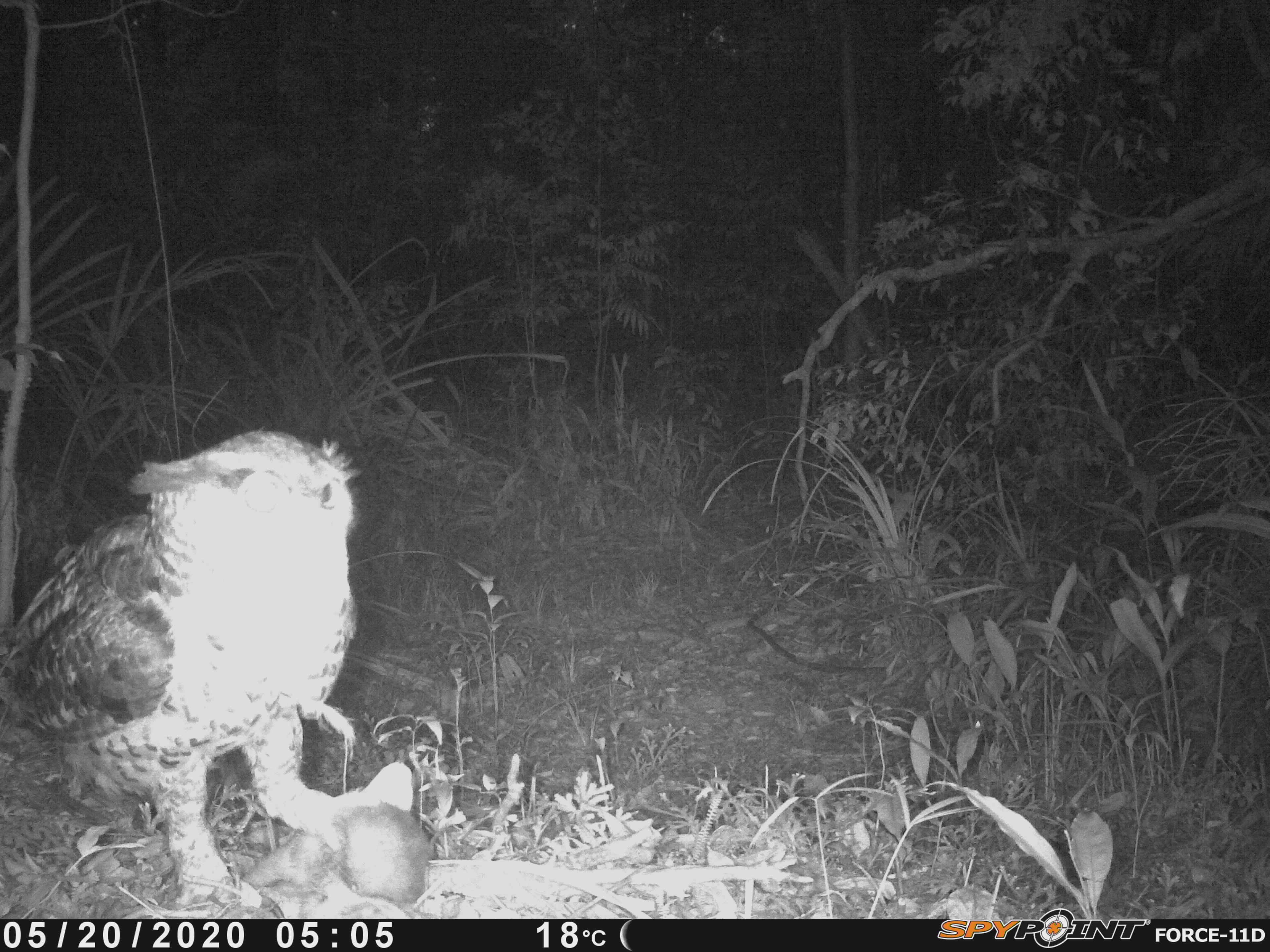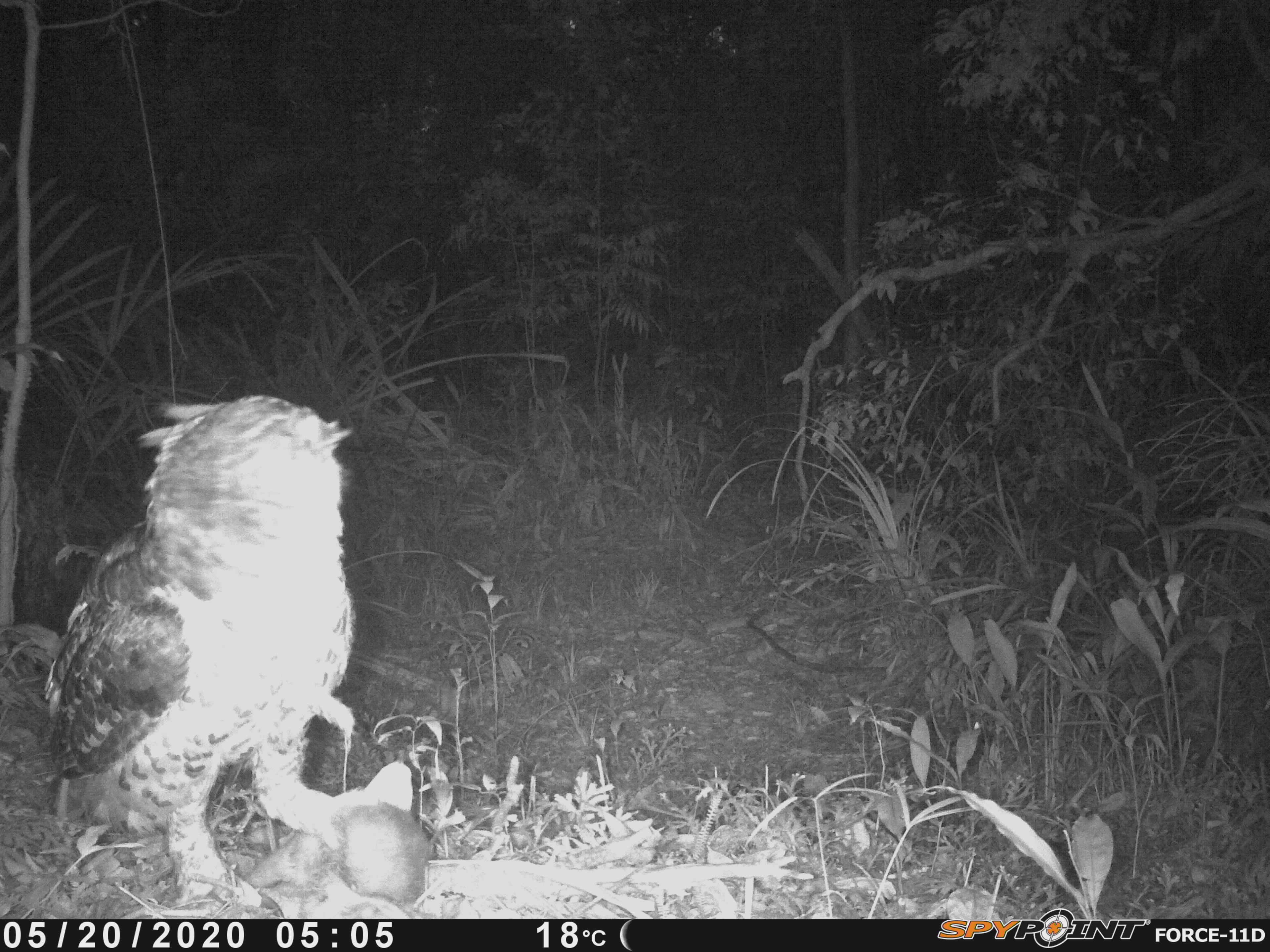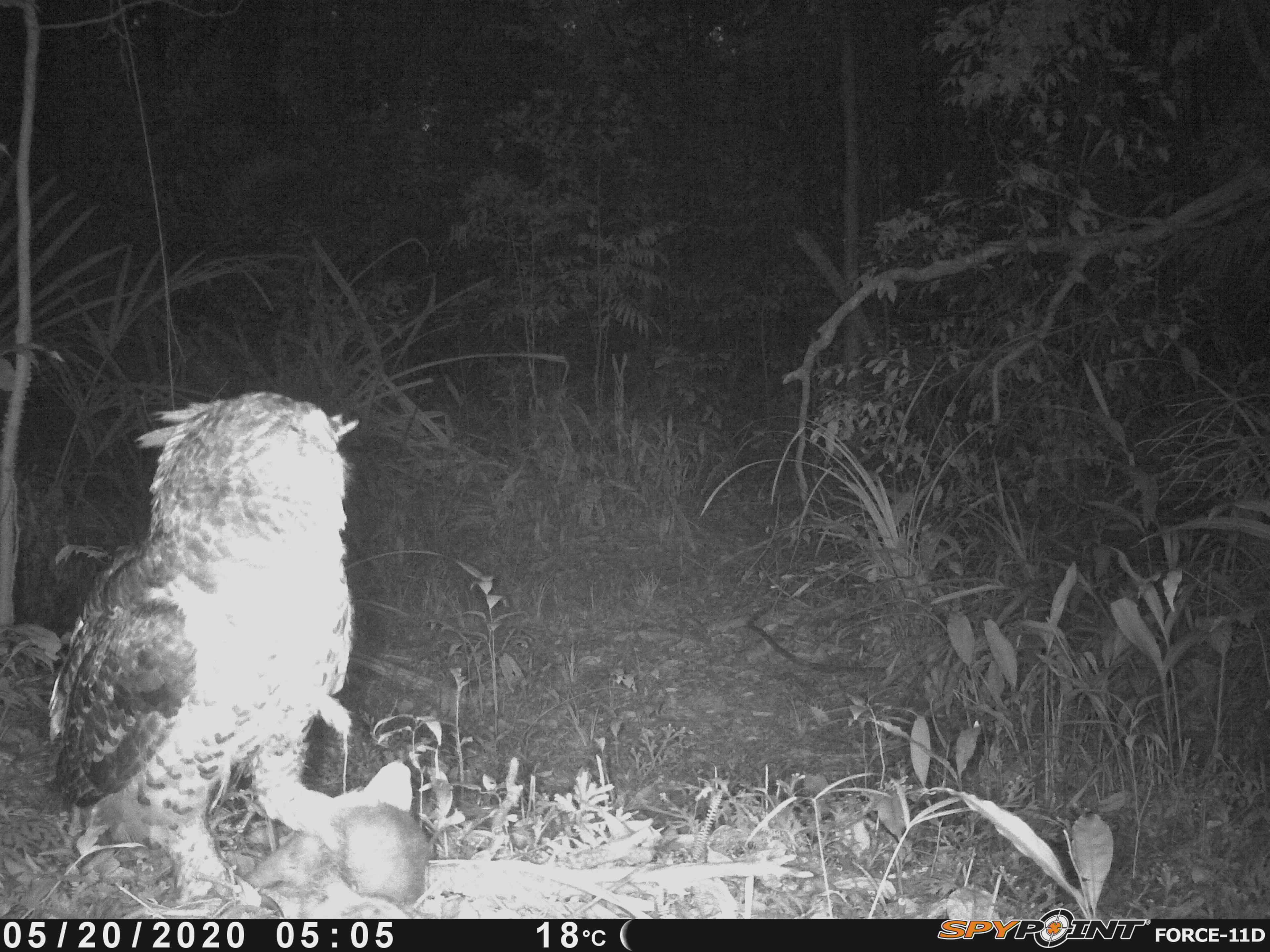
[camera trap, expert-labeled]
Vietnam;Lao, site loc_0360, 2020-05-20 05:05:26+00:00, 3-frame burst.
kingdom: Animalia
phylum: Chordata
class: Aves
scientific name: Aves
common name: bird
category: unidentified bird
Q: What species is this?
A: Unidentified bird (bird) (Aves).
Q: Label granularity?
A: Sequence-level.